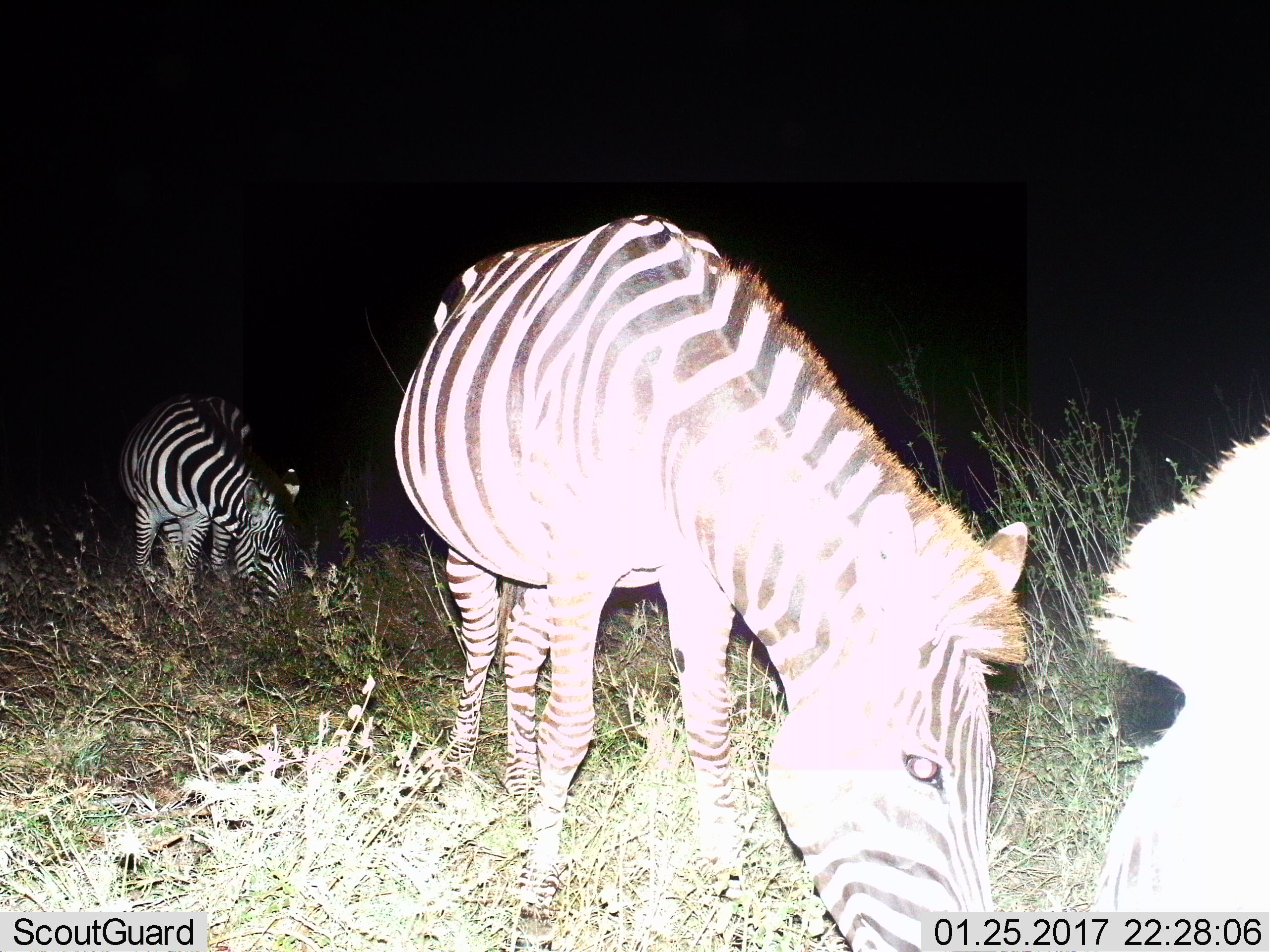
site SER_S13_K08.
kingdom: Animalia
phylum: Chordata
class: Mammalia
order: Perissodactyla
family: Equidae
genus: Equus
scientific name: Equus quagga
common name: plains zebra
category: zebraplains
Zebraplains (plains zebra) (Equus quagga), count 3. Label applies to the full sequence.